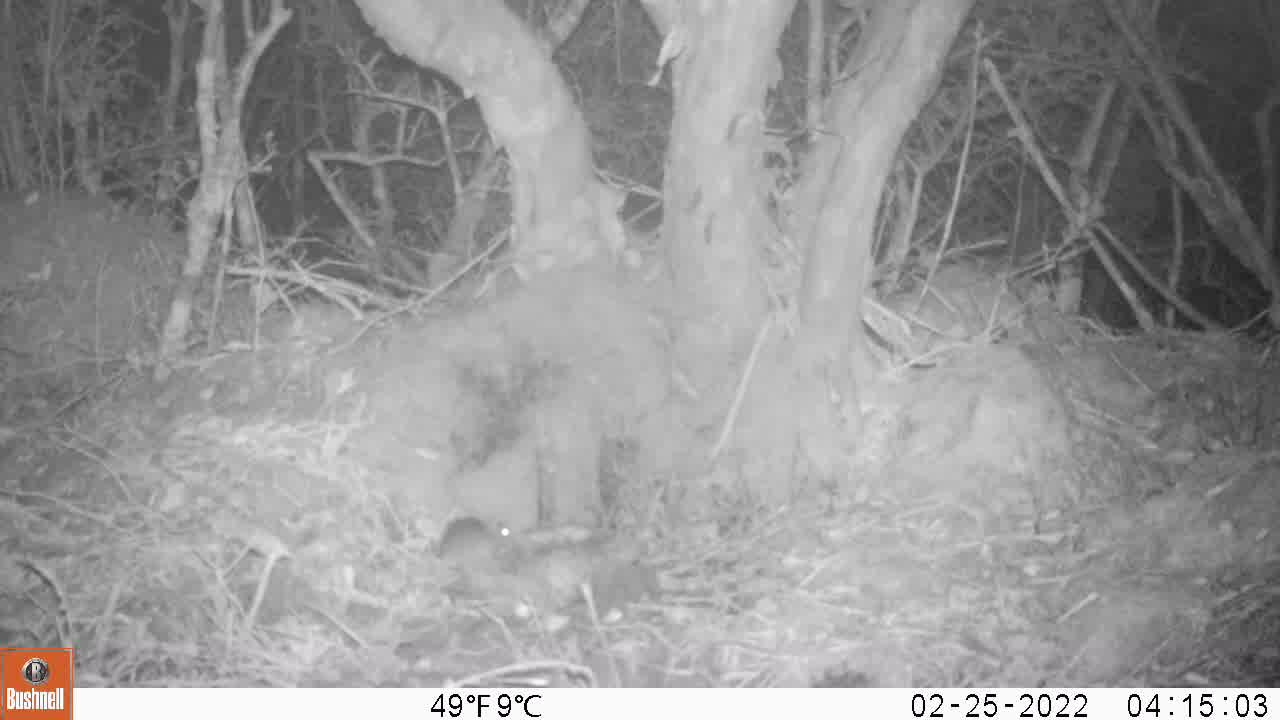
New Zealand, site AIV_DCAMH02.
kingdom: Animalia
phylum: Chordata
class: Mammalia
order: Rodentia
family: Muridae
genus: Mus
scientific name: Mus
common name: mouse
Mouse (Mus).